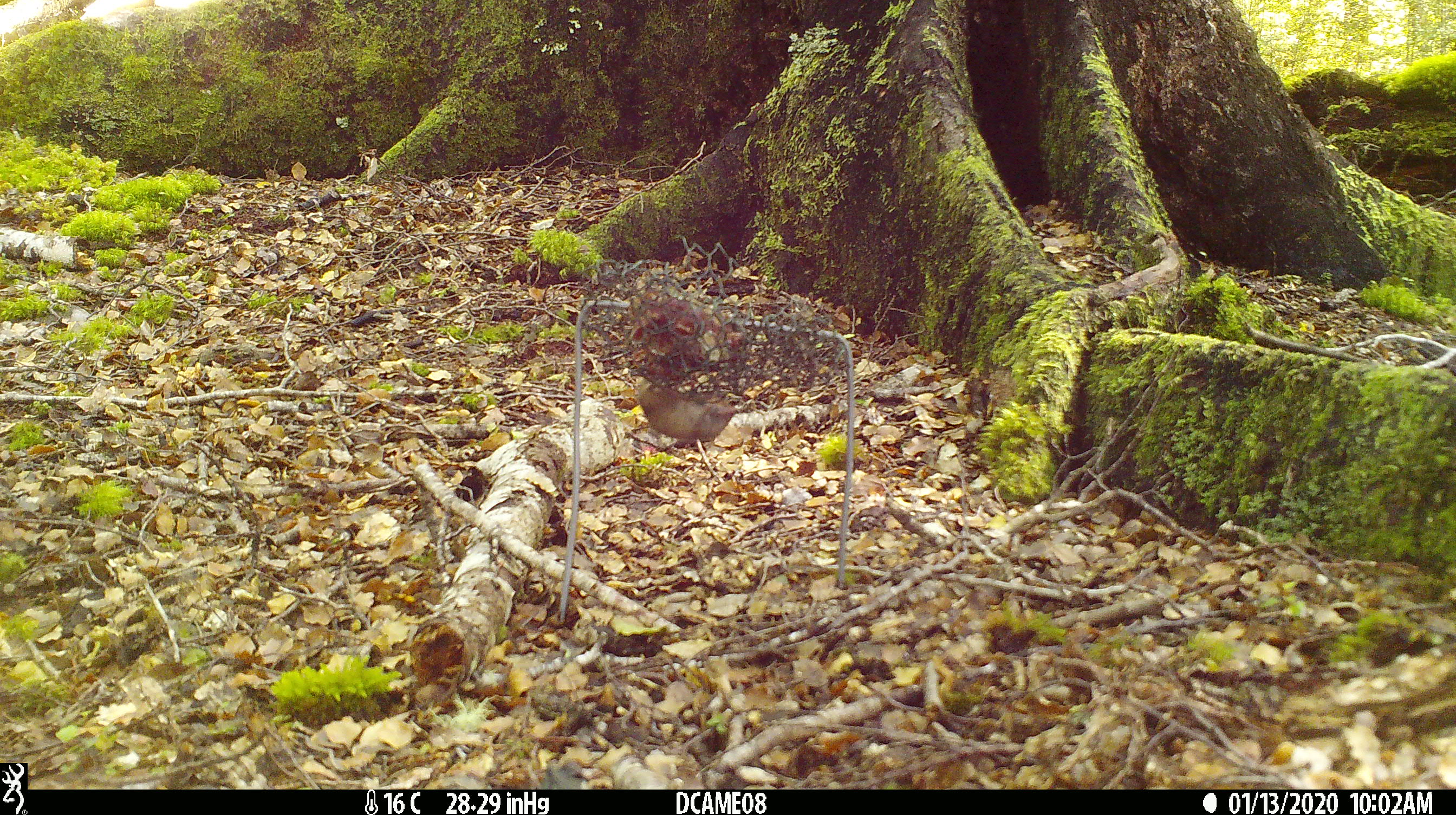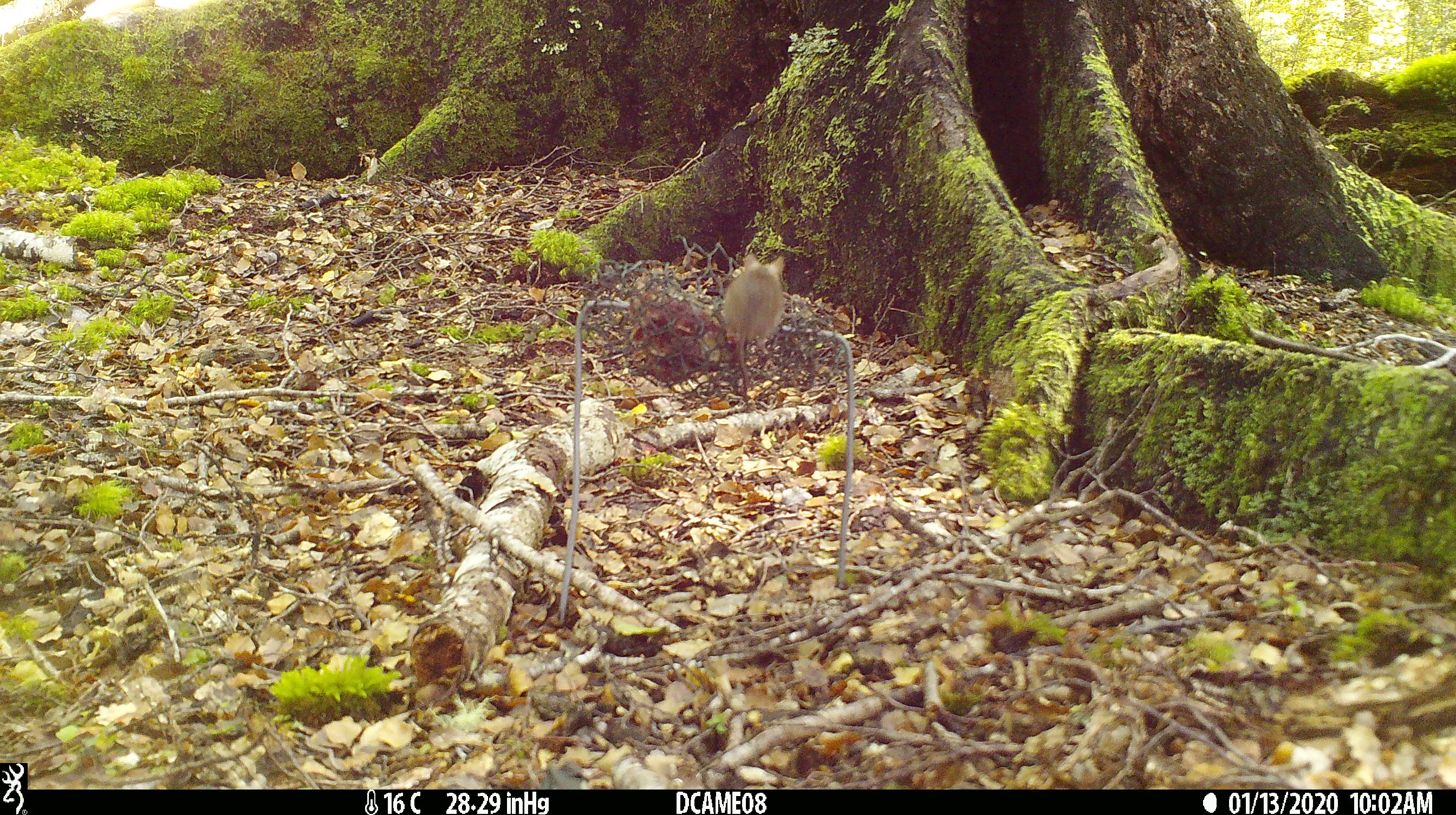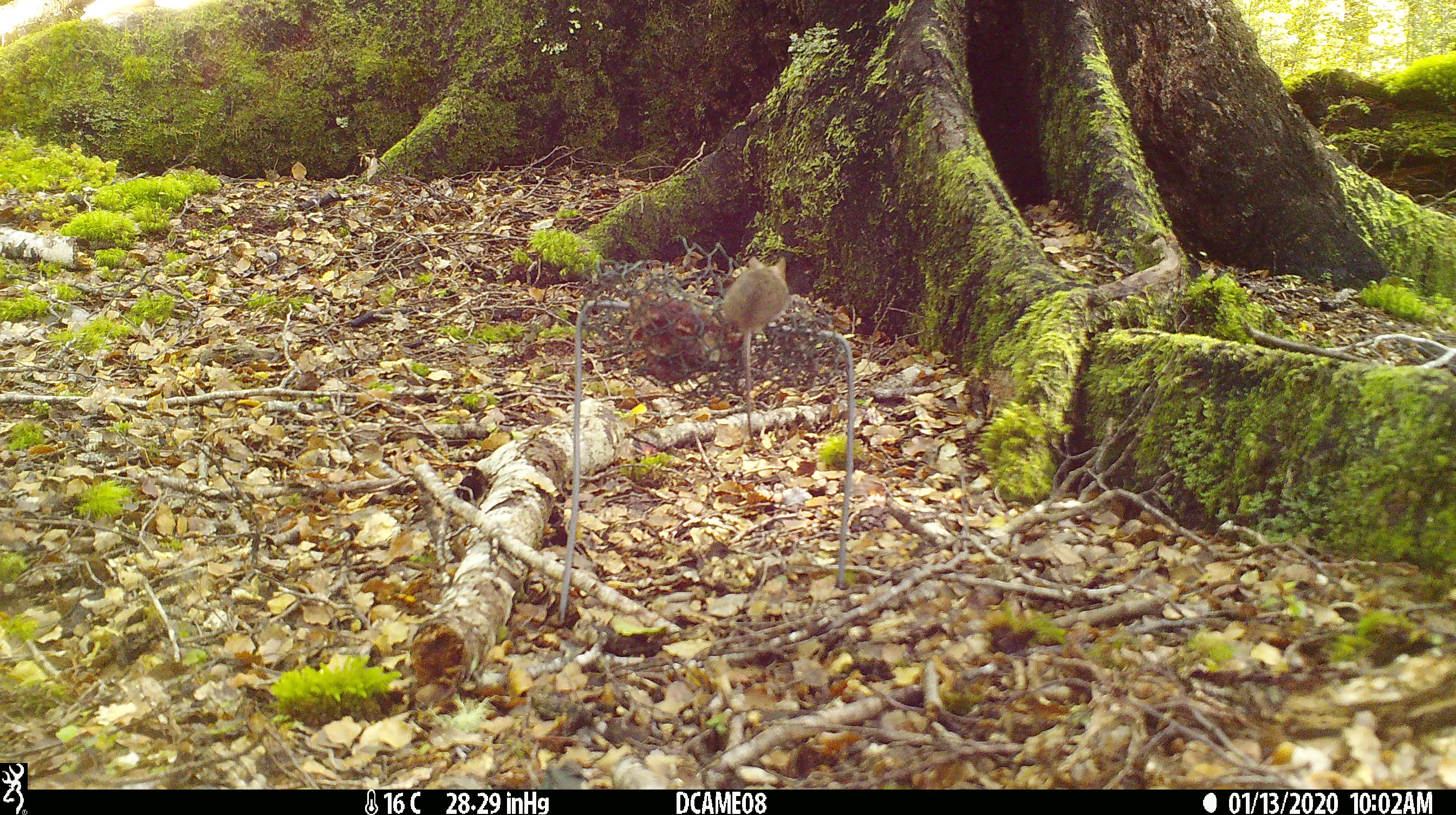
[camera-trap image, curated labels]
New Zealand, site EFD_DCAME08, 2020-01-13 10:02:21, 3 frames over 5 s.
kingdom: Animalia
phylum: Chordata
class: Mammalia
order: Rodentia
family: Muridae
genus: Mus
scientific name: Mus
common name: mouse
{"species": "mouse (Mus)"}